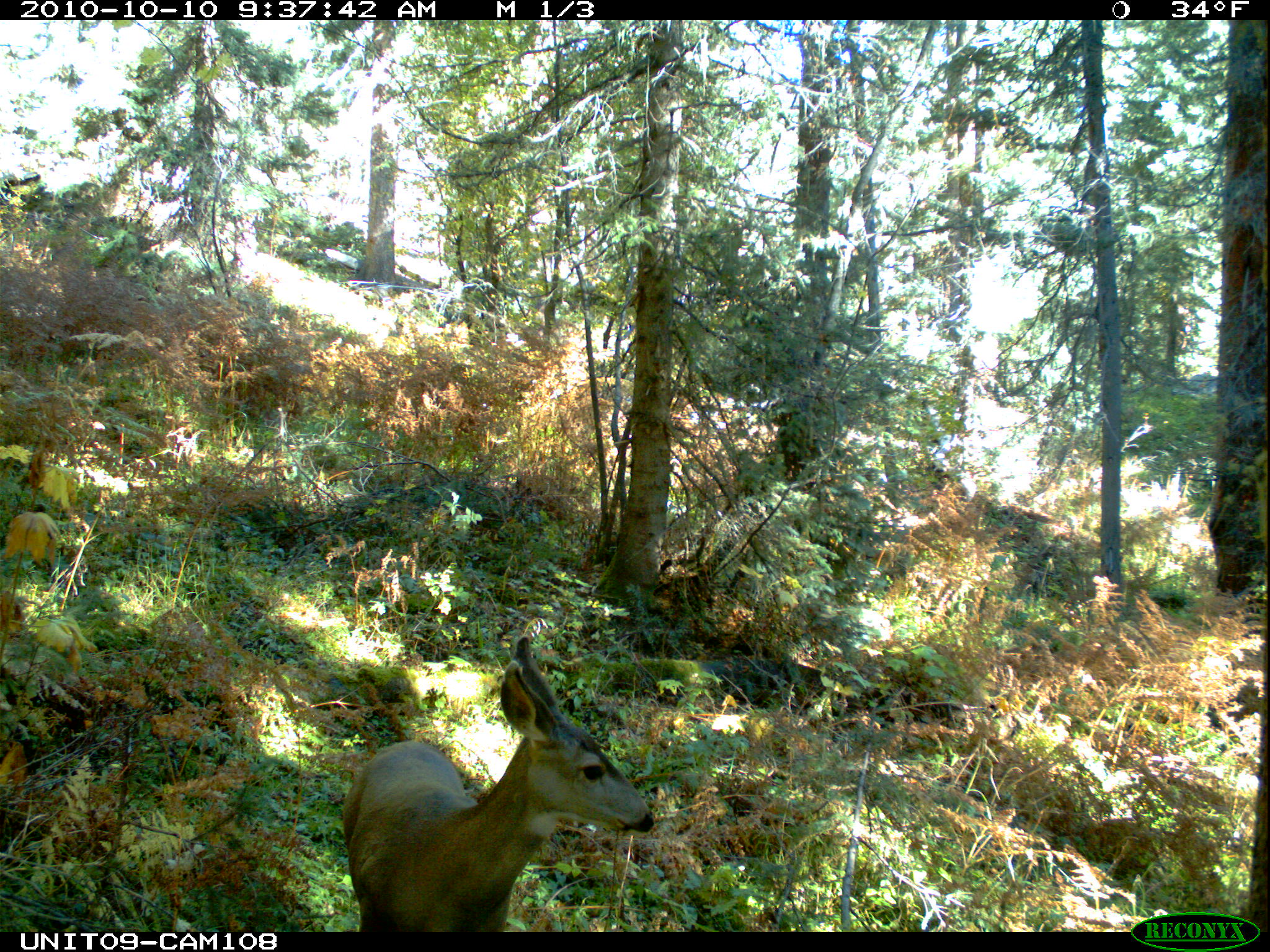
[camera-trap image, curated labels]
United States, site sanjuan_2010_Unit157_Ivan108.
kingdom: Animalia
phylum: Chordata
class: Mammalia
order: Artiodactyla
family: Cervidae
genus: Odocoileus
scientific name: Odocoileus hemionus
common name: mule deer